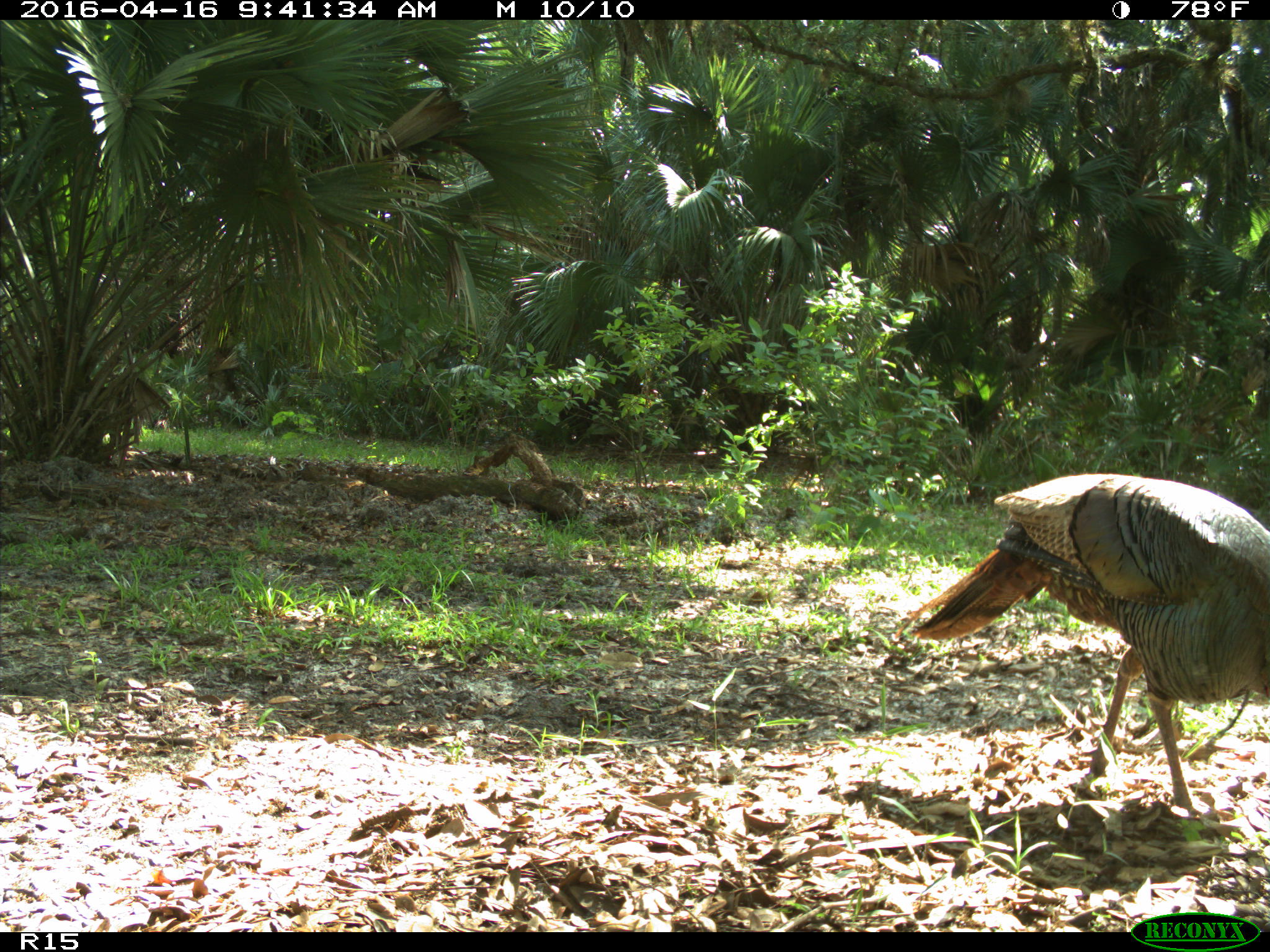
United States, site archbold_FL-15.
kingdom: Animalia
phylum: Chordata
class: Aves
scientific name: Aves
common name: birds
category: unidentified bird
Unidentified bird (birds) (Aves).